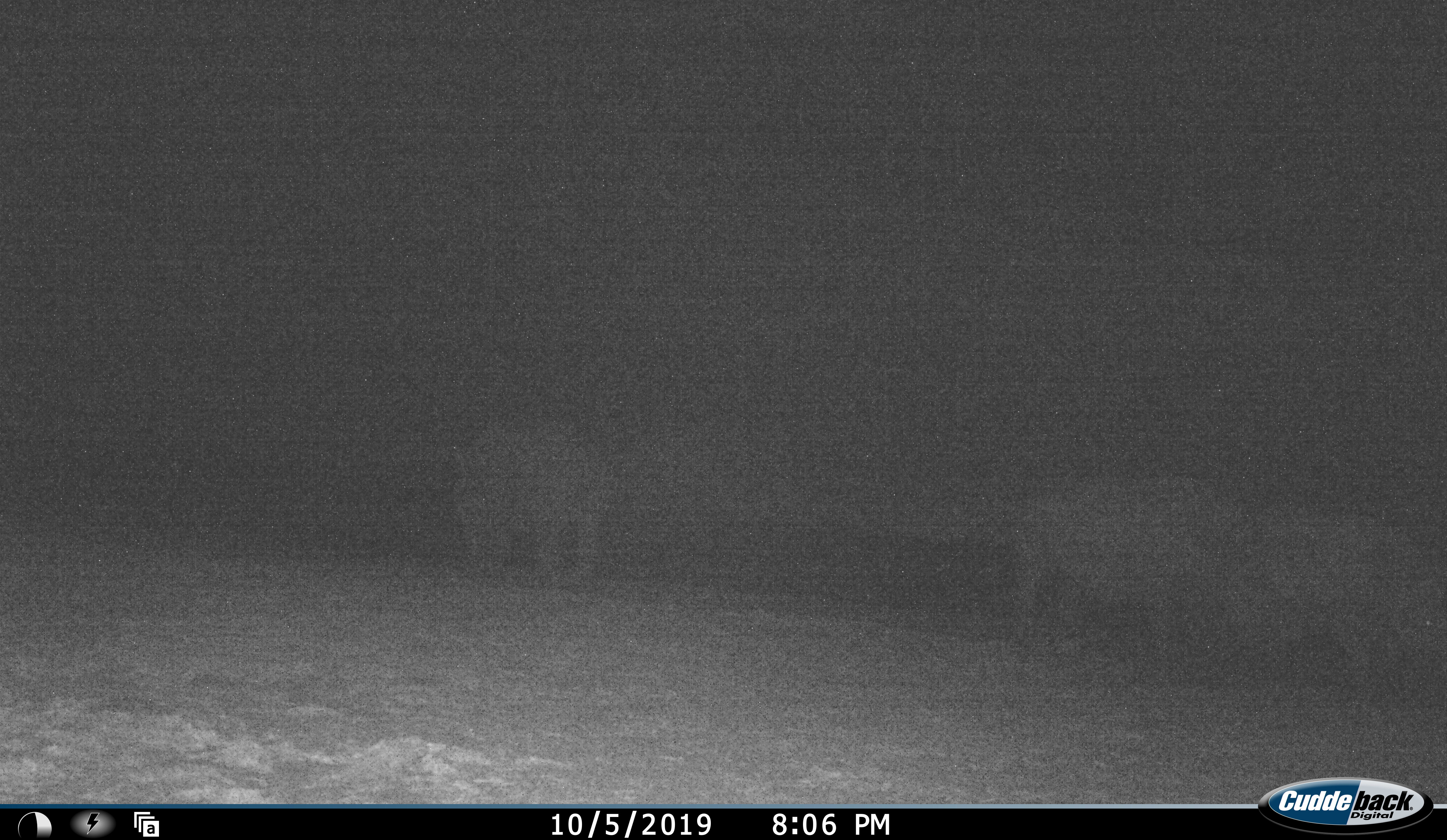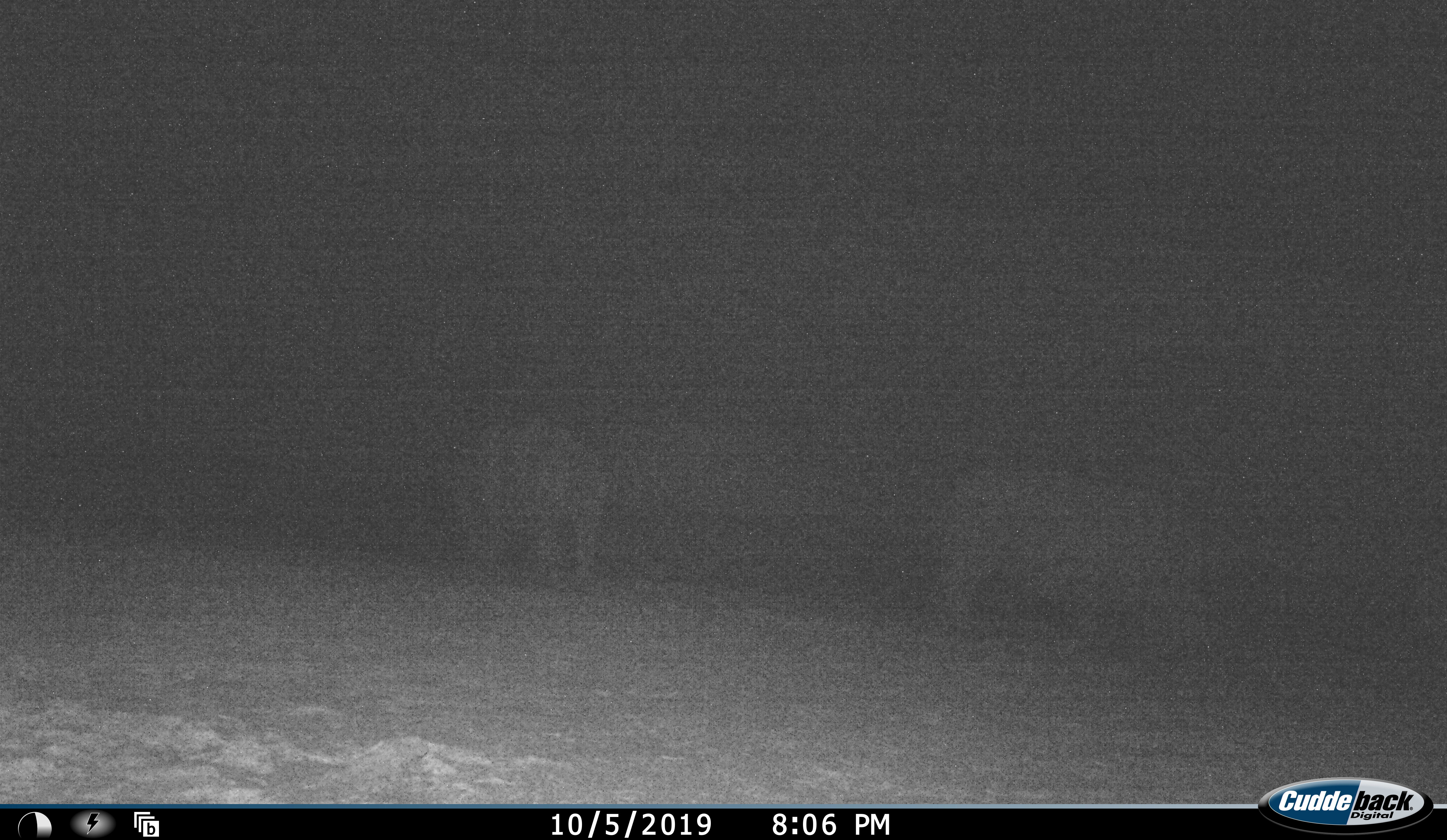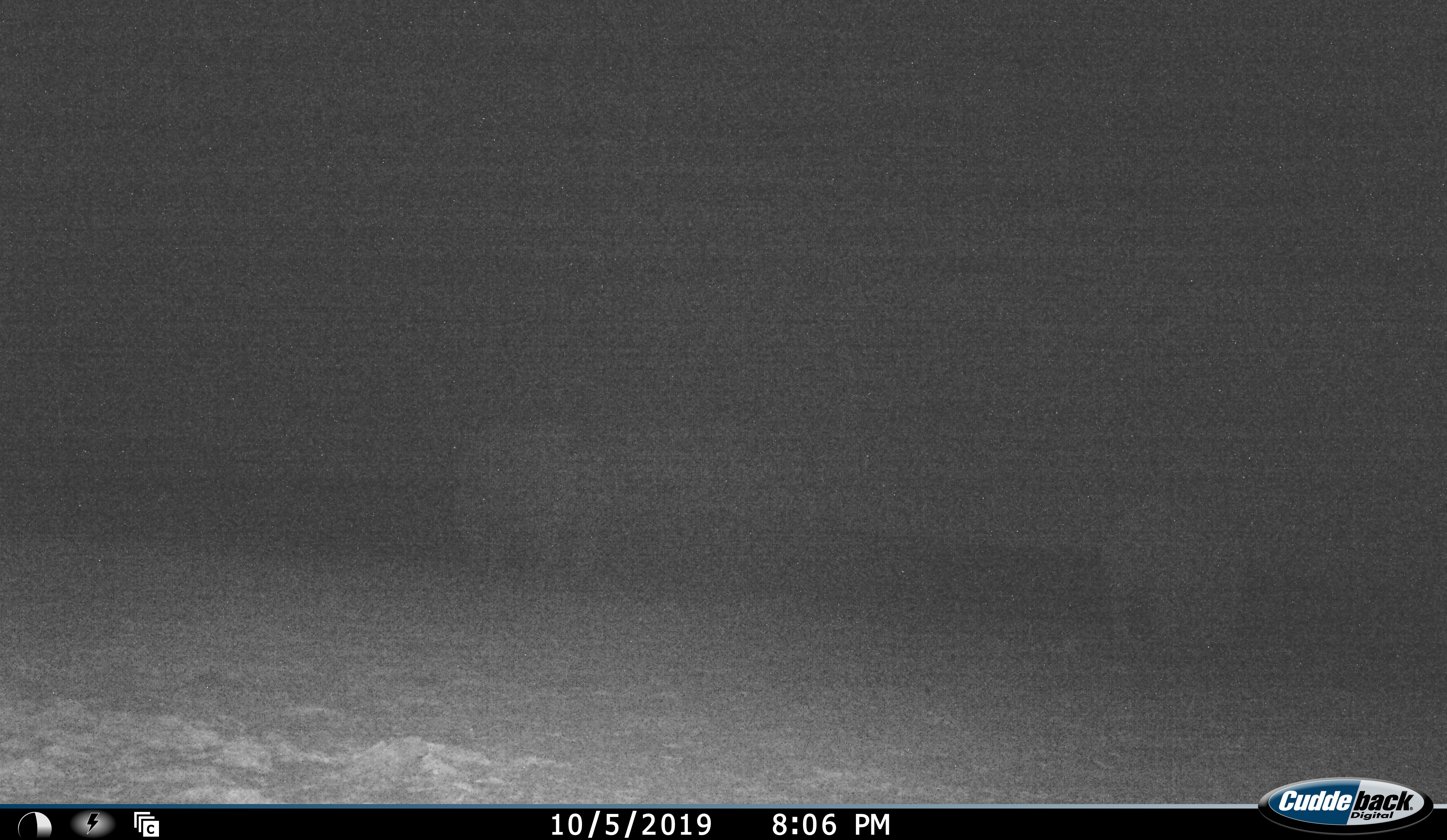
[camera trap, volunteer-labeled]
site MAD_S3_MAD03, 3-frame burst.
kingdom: Animalia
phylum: Chordata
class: Mammalia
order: Proboscidea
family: Elephantidae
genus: Loxodonta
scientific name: Loxodonta africana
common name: african bush elephant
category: elephant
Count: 3.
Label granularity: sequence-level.